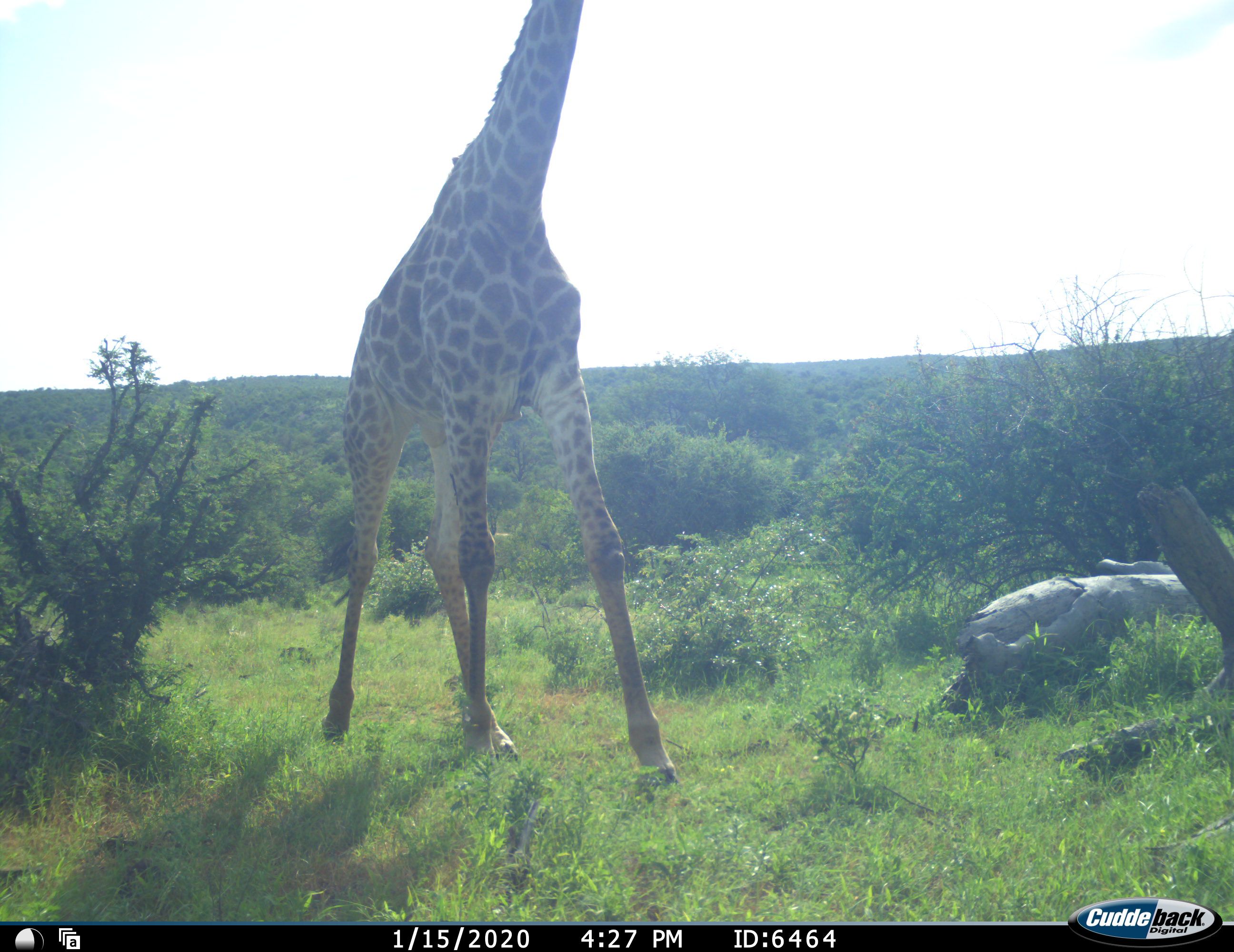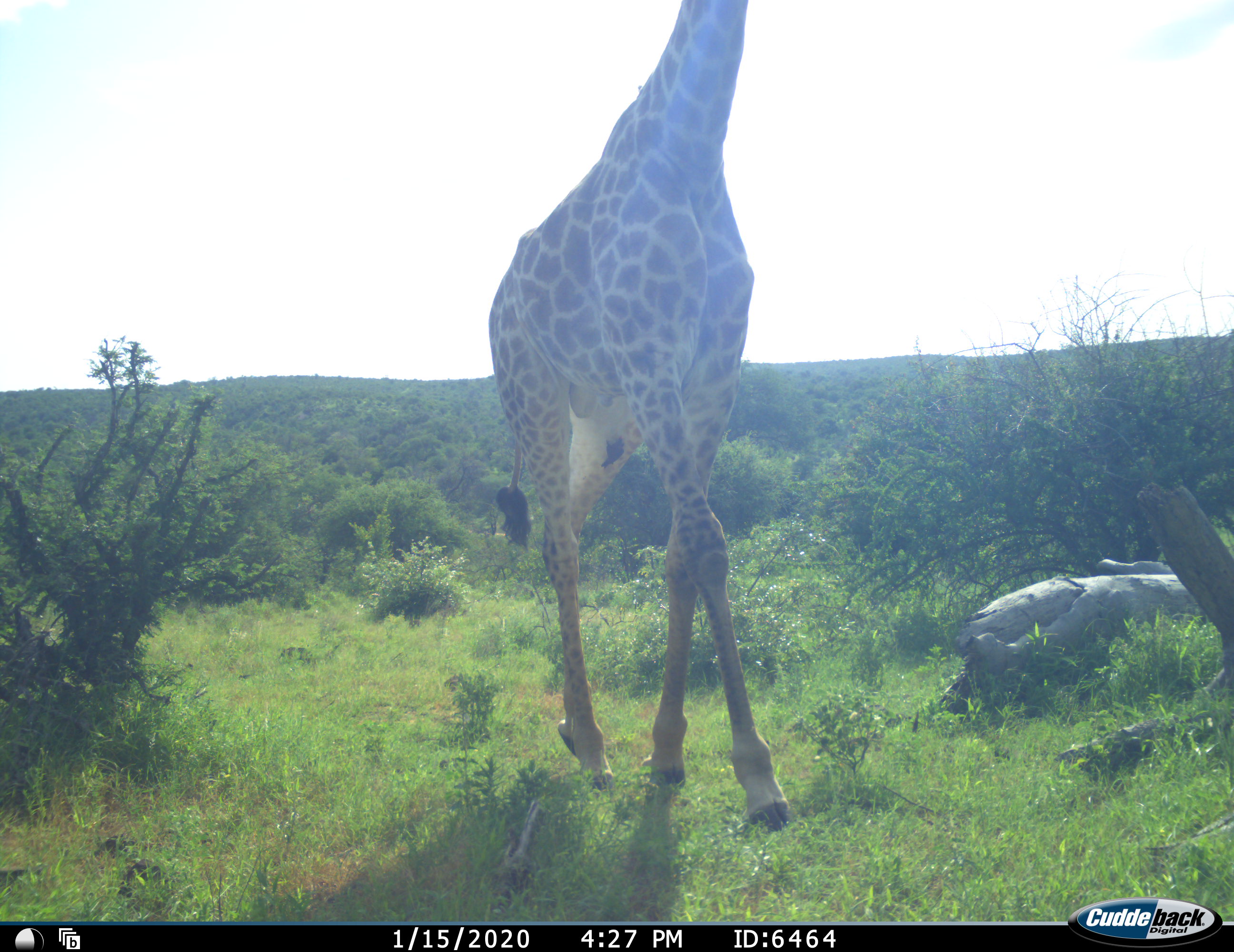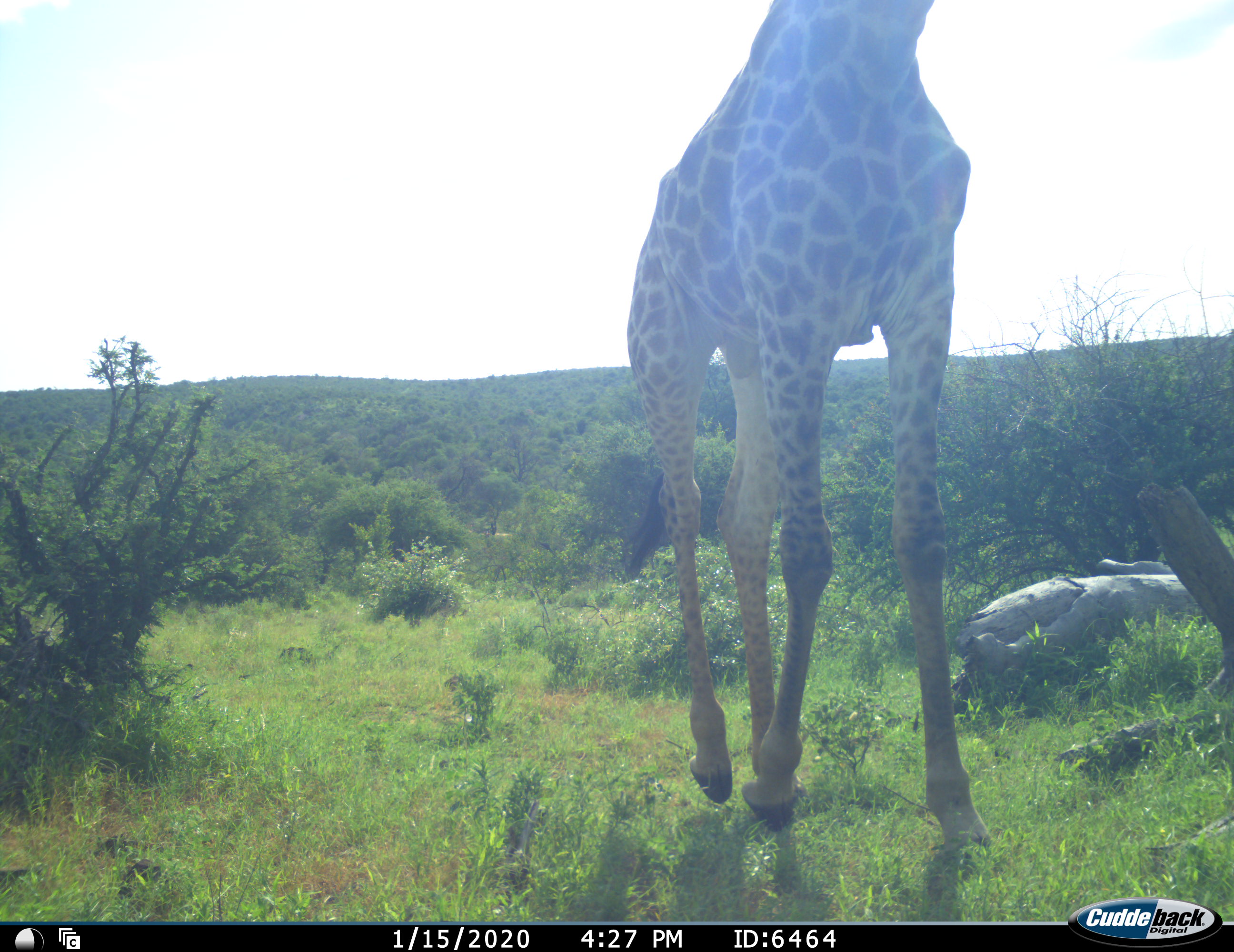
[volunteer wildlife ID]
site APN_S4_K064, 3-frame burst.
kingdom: Animalia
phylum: Chordata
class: Mammalia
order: Artiodactyla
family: Giraffidae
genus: Giraffa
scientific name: Giraffa camelopardalis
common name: giraffe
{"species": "giraffe (Giraffa camelopardalis)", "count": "1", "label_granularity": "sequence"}